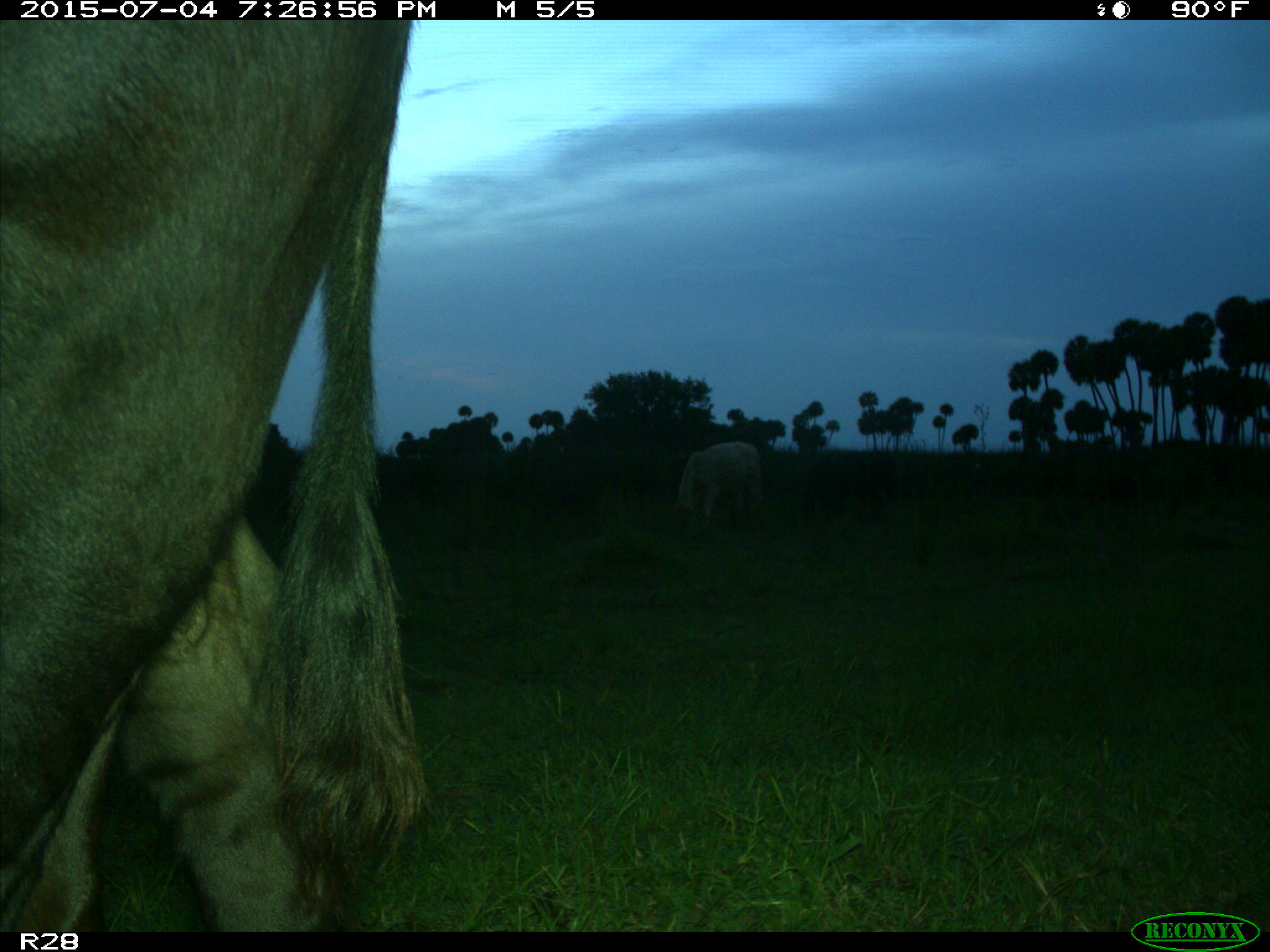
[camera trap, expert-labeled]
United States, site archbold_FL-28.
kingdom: Animalia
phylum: Chordata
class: Mammalia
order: Artiodactyla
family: Bovidae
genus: Bos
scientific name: Bos taurus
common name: domestic cow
Bos taurus (domestic cow).